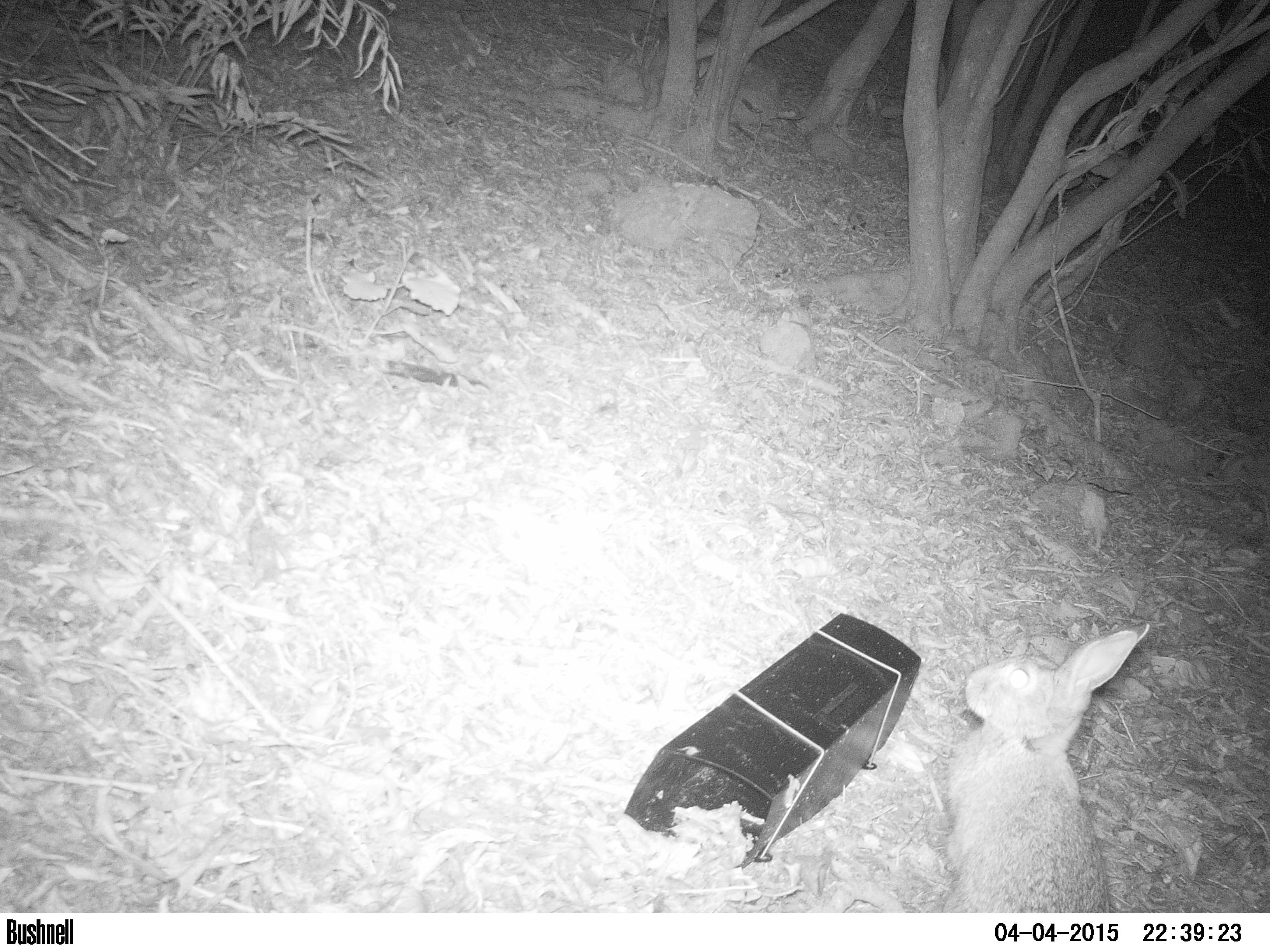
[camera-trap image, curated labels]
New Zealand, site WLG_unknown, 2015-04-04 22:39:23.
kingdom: Animalia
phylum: Chordata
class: Mammalia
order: Lagomorpha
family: Leporidae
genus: Oryctolagus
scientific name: Oryctolagus cuniculus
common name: european rabbit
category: rabbit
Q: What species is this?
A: Rabbit (european rabbit) (Oryctolagus cuniculus).